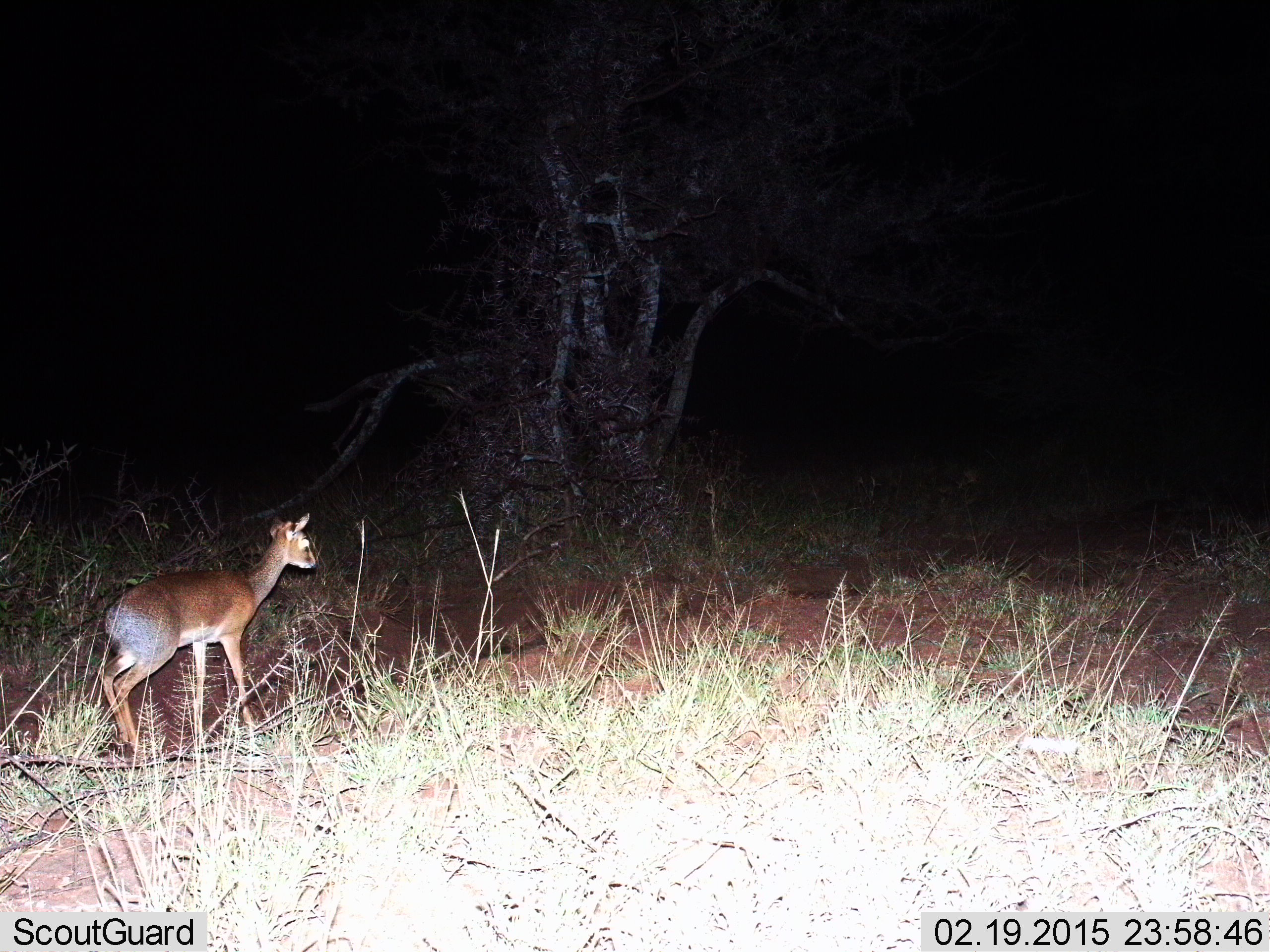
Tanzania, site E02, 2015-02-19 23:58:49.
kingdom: Animalia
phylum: Chordata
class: Mammalia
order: Artiodactyla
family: Bovidae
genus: Madoqua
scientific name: Madoqua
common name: dikdik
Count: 1.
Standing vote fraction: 70%.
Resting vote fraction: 0%.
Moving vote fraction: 30%.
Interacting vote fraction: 0%.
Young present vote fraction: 0%.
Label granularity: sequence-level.